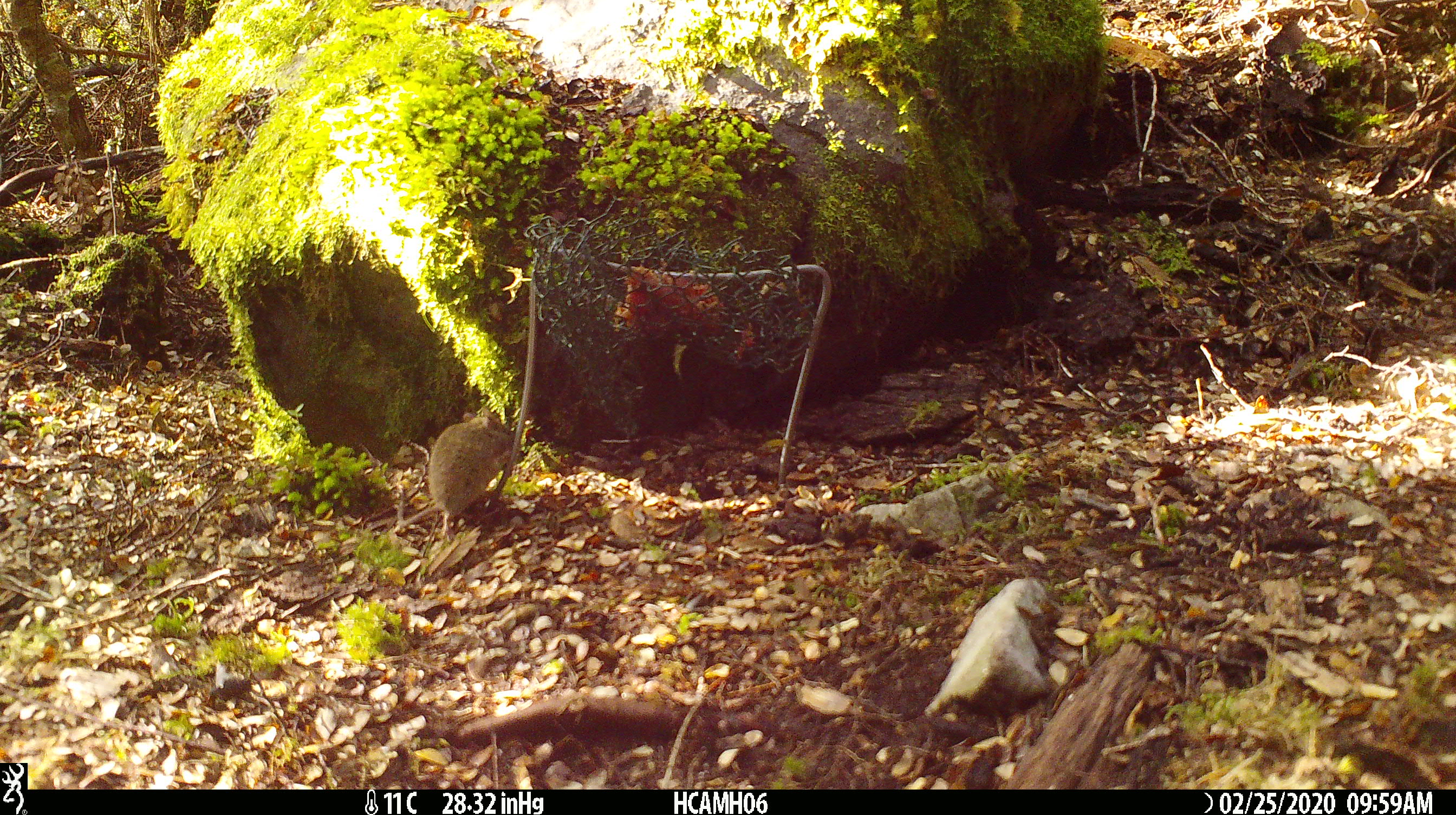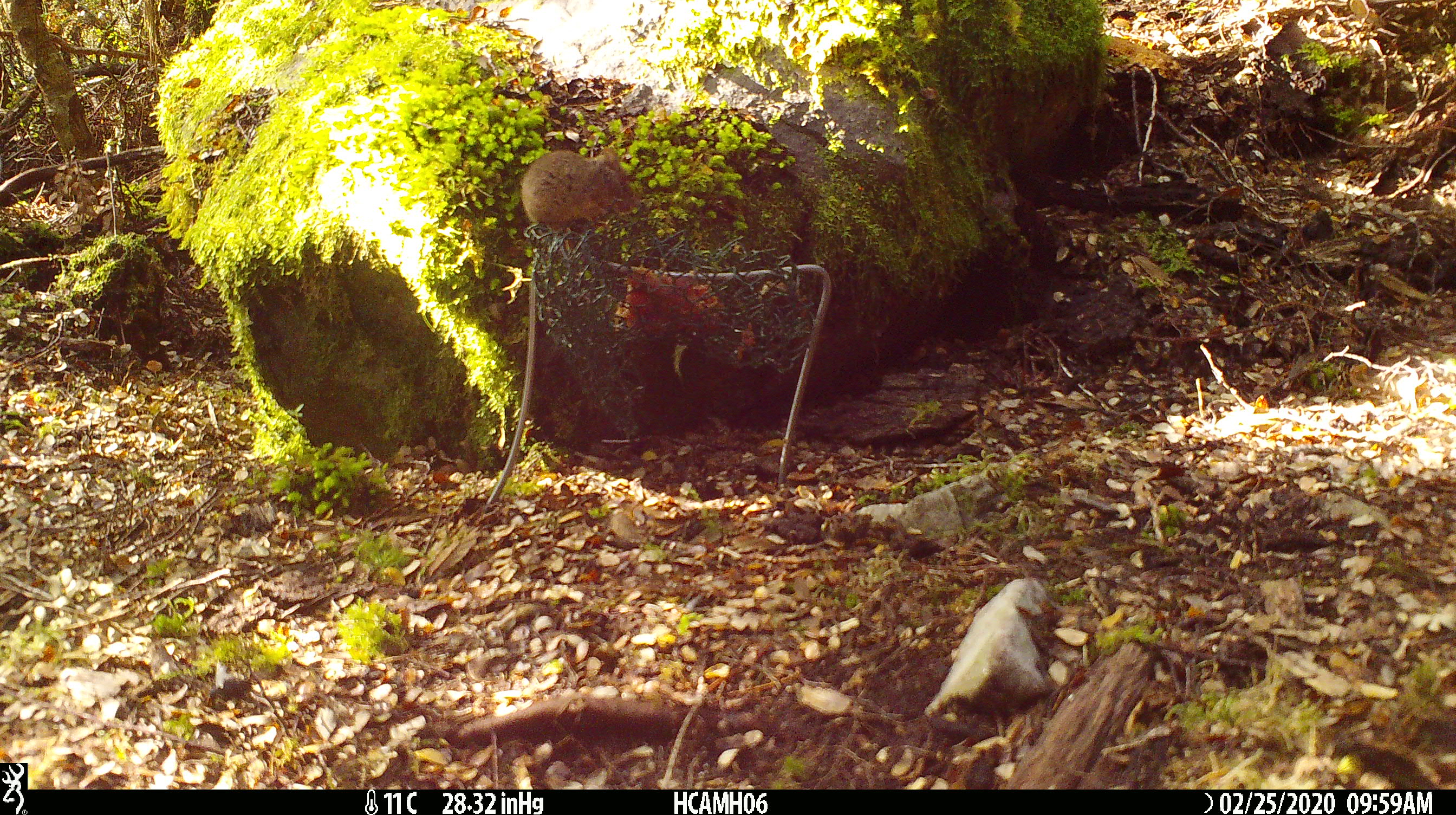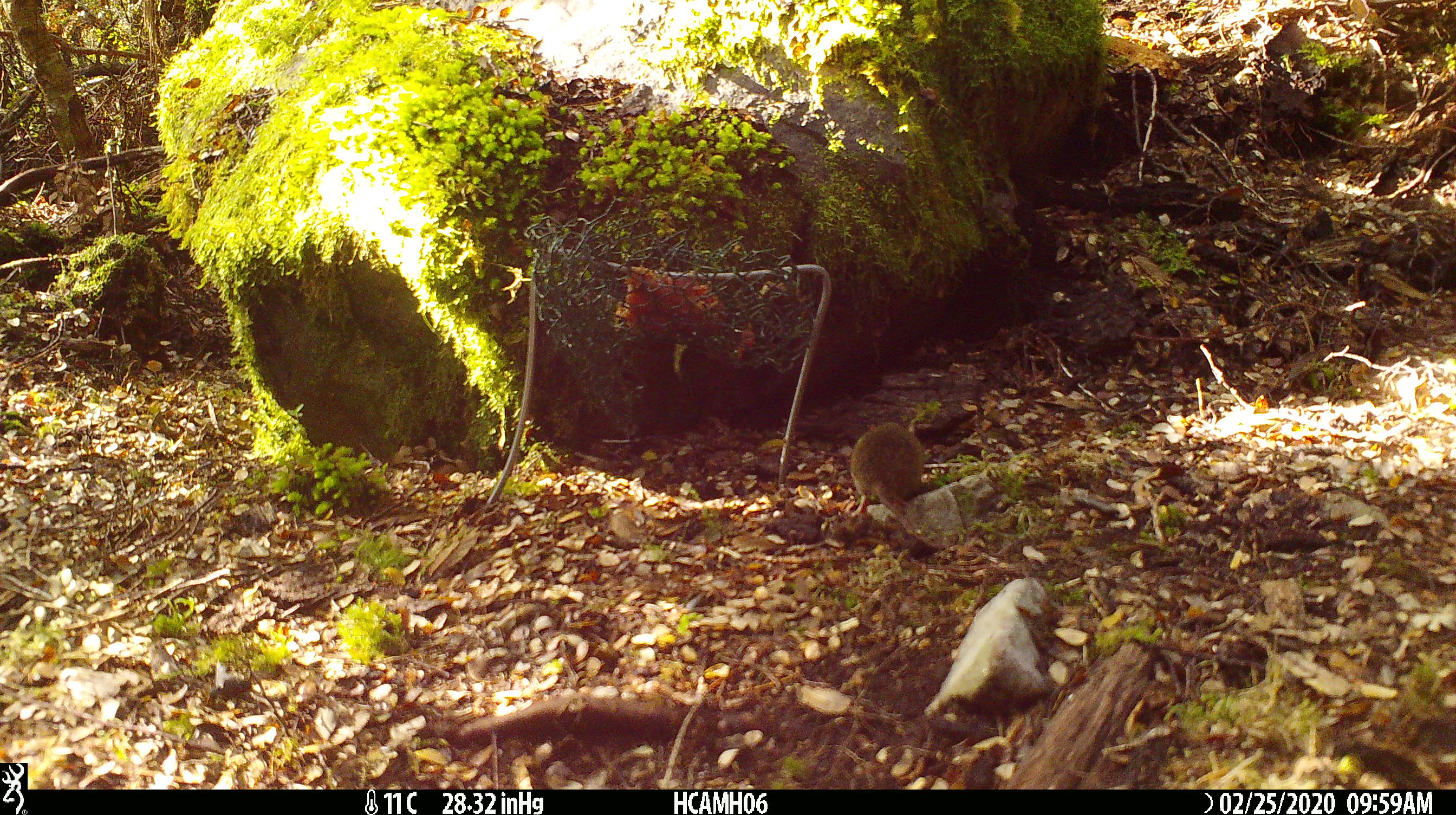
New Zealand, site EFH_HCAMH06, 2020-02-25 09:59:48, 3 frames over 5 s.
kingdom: Animalia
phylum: Chordata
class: Mammalia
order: Rodentia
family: Muridae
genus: Mus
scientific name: Mus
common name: mouse